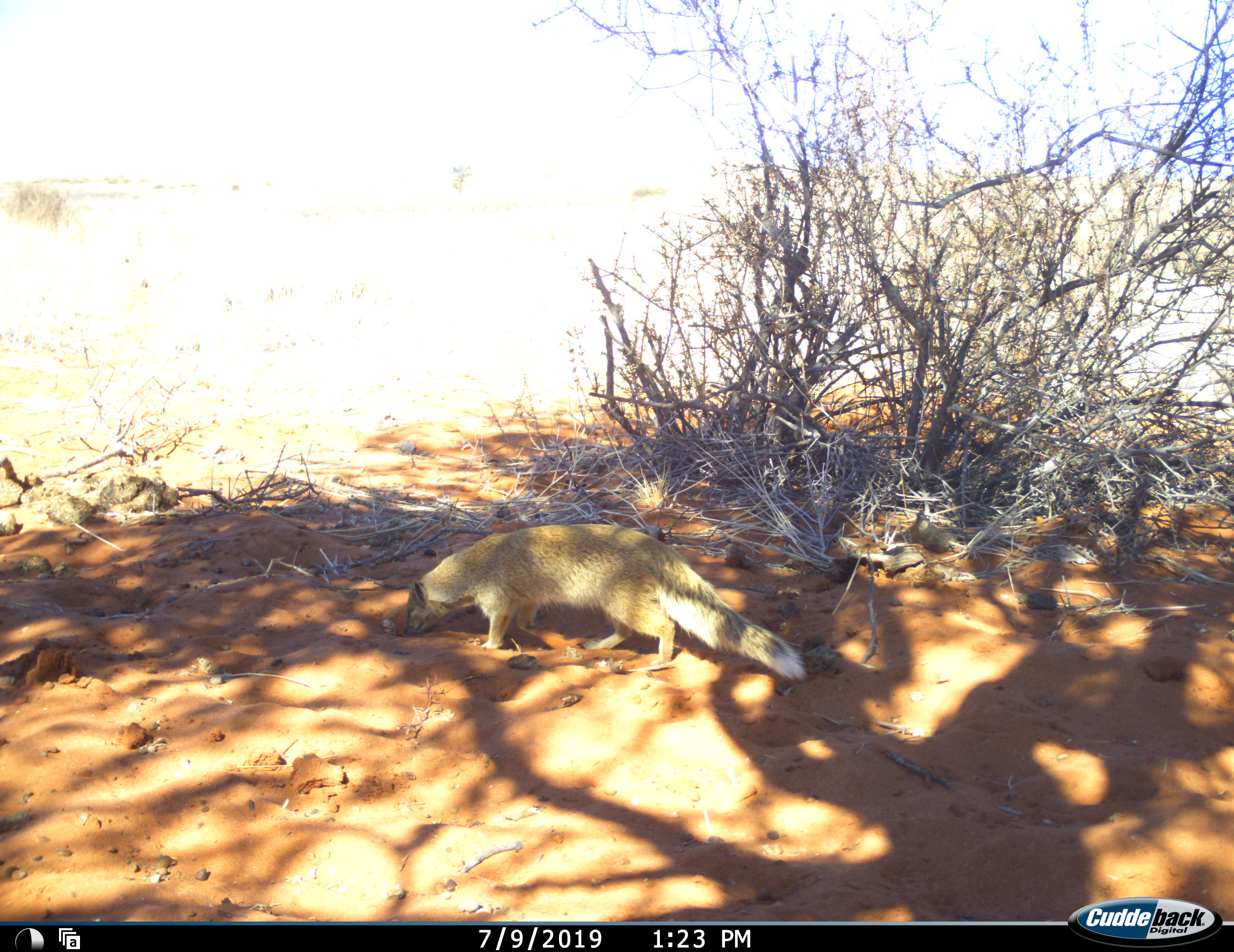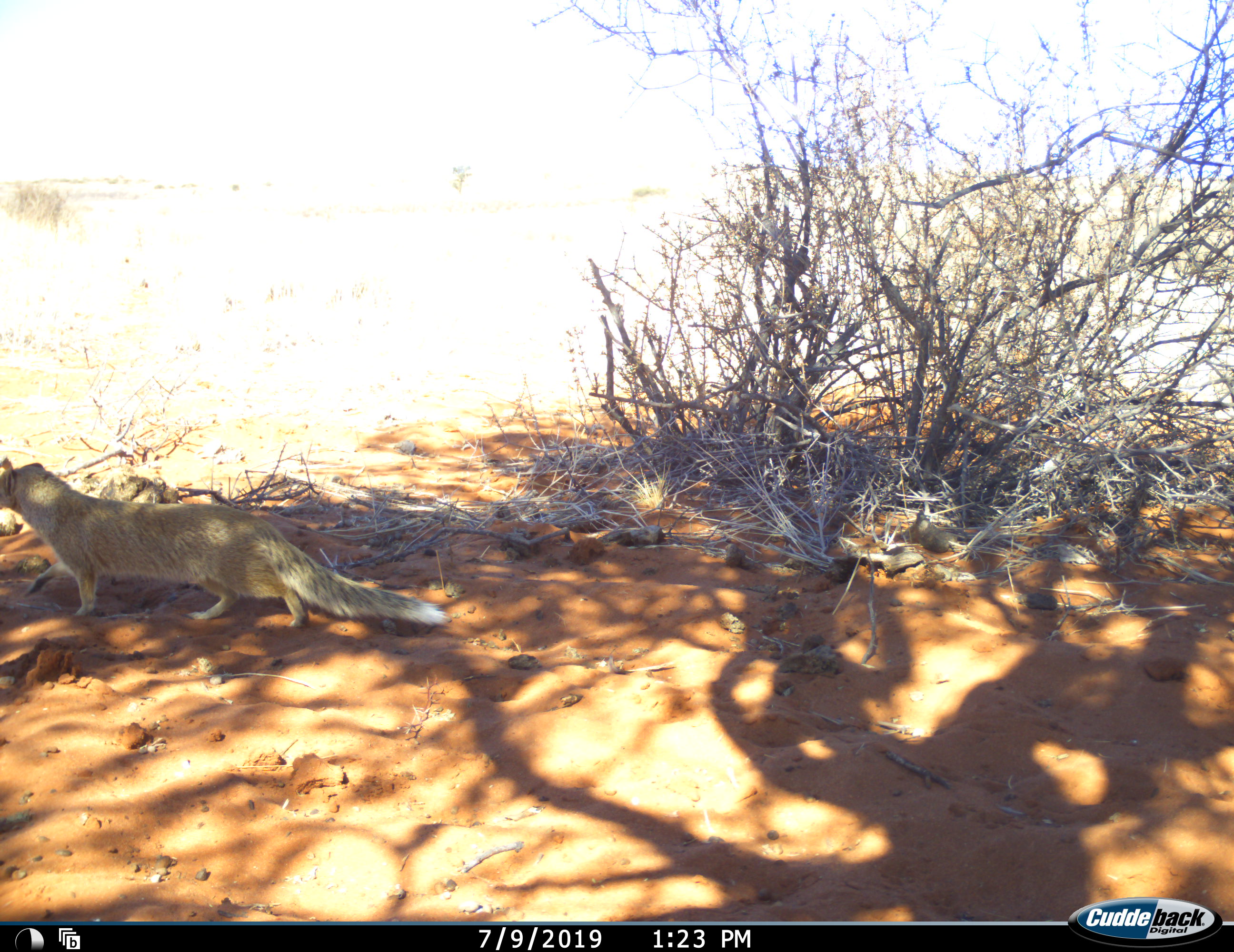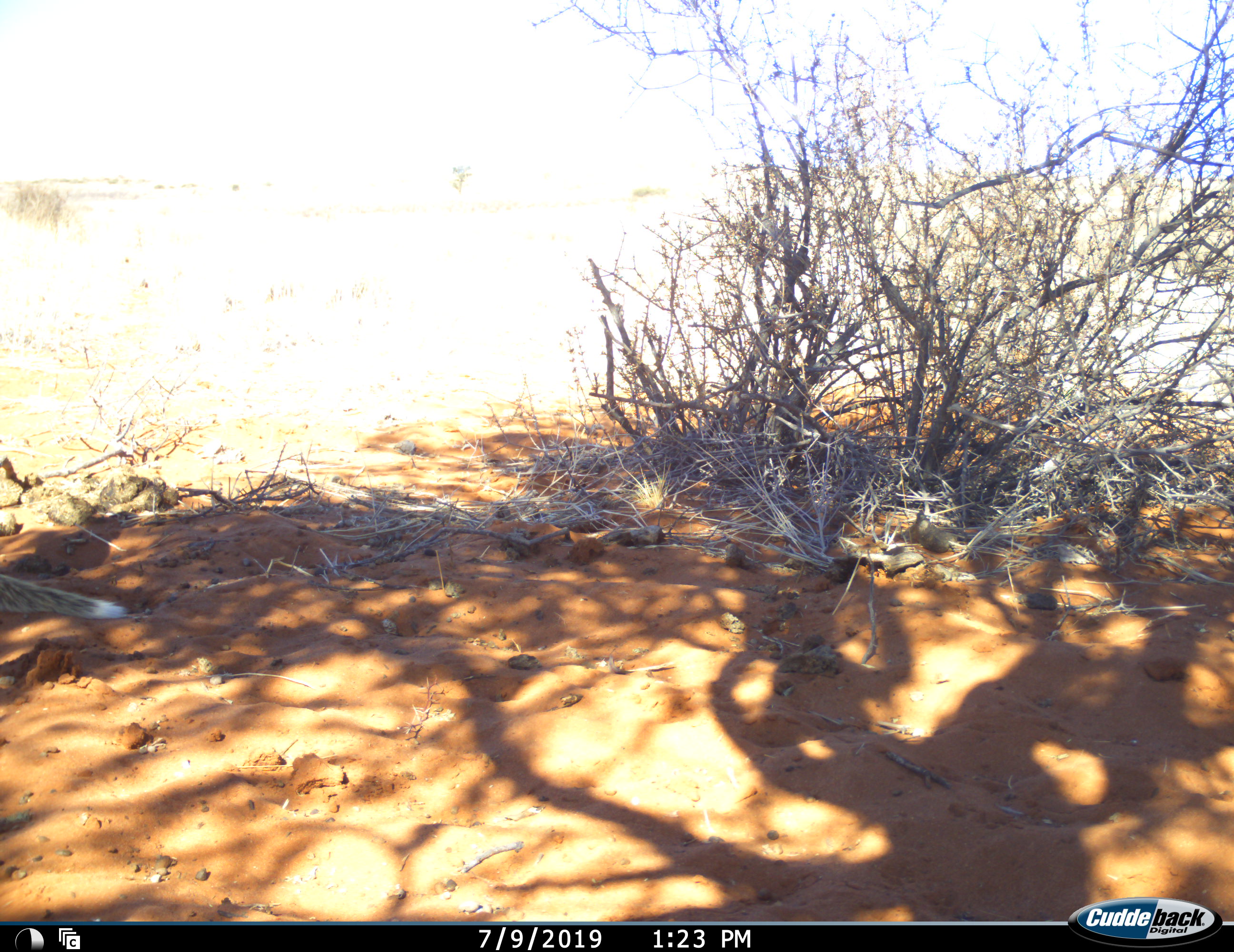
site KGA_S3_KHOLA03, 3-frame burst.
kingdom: Animalia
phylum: Chordata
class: Mammalia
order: Carnivora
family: Herpestidae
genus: Cynictis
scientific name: Cynictis penicillata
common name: yellow mongoose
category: mongooseyellow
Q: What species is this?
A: Mongooseyellow (yellow mongoose) (Cynictis penicillata).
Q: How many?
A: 1.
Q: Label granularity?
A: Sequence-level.